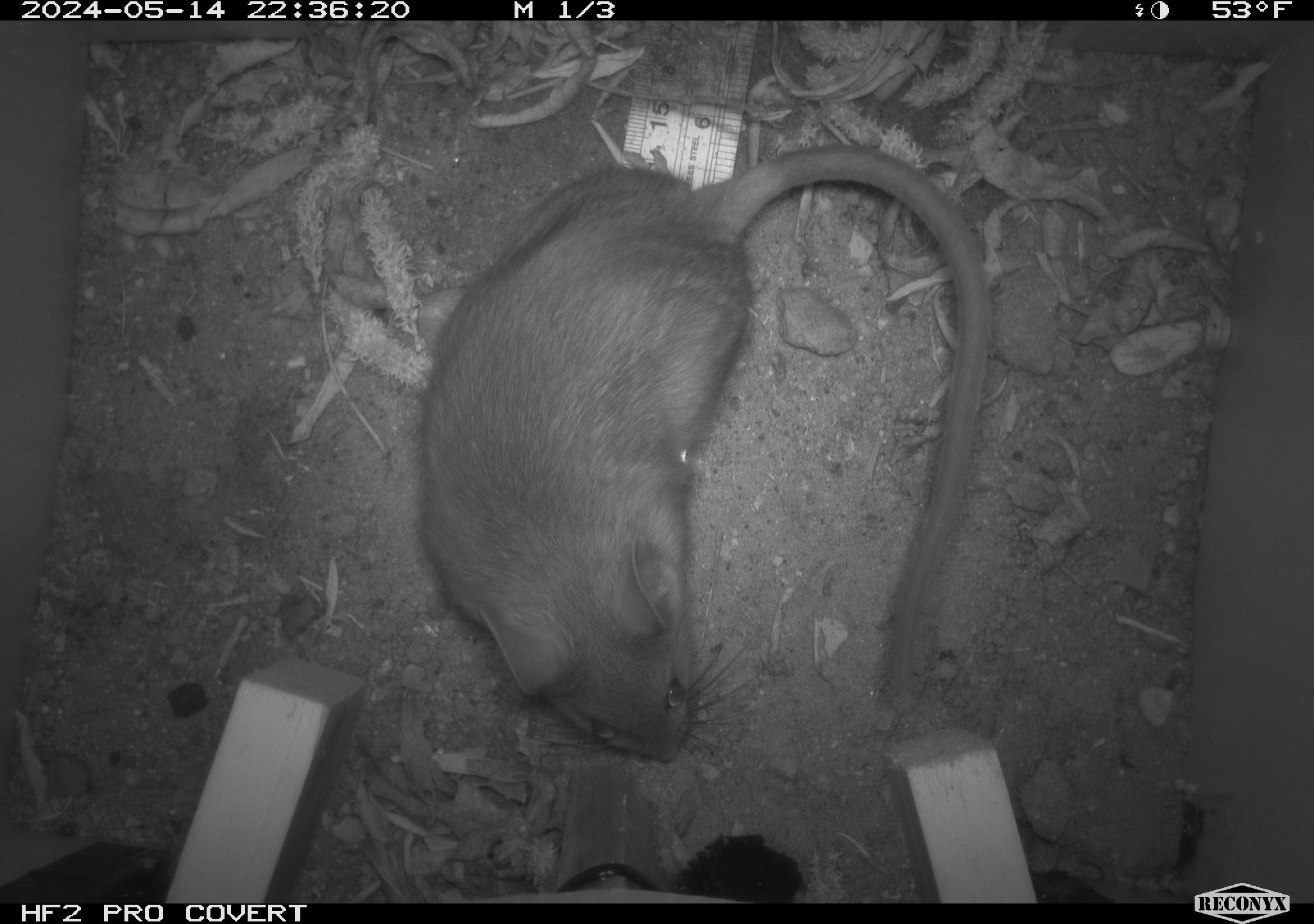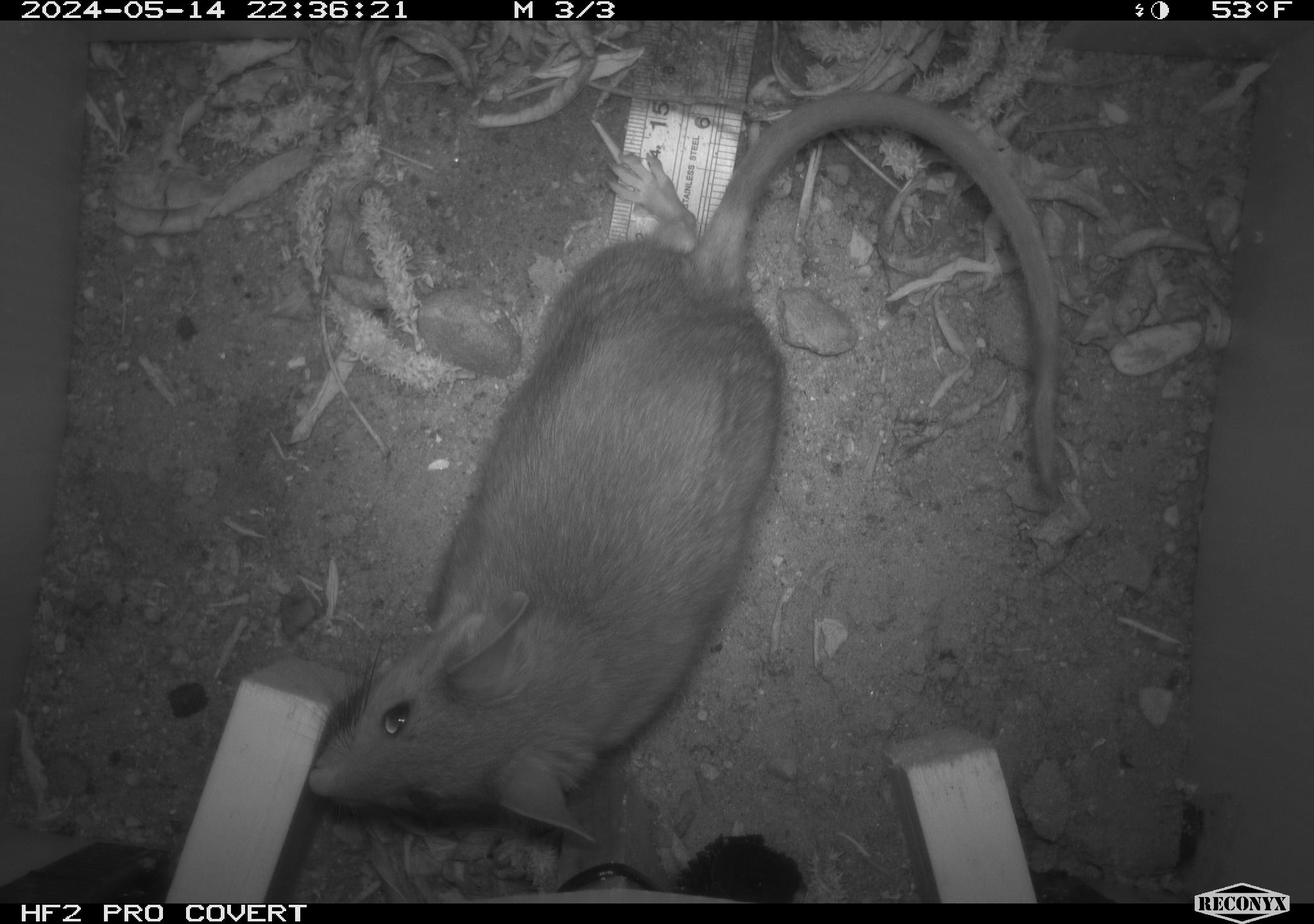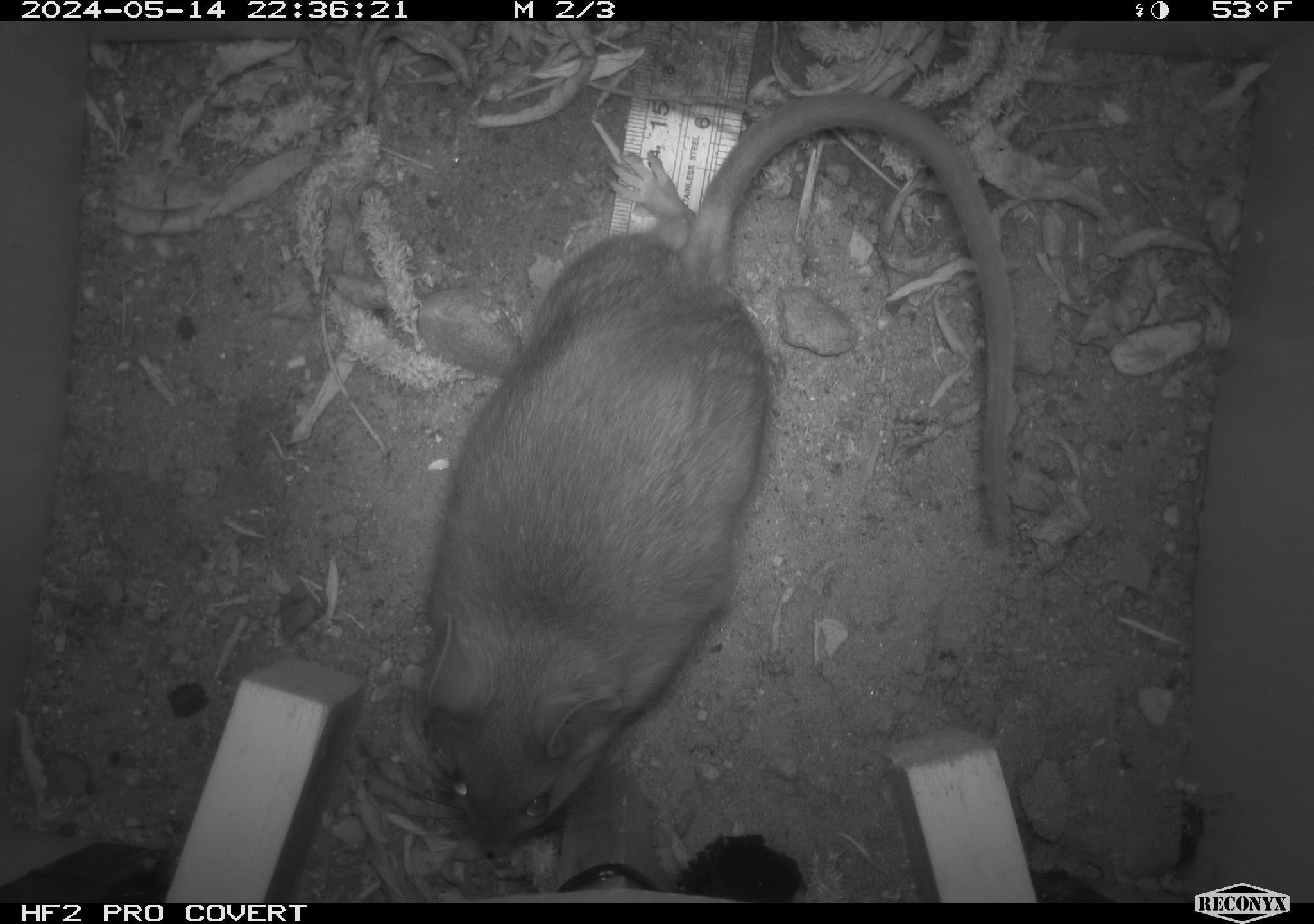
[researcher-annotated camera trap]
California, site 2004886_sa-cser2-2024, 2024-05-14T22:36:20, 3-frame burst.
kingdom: Animalia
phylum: Chordata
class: Mammalia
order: Rodentia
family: Muridae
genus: Rattus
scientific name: Rattus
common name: rat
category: rattus species